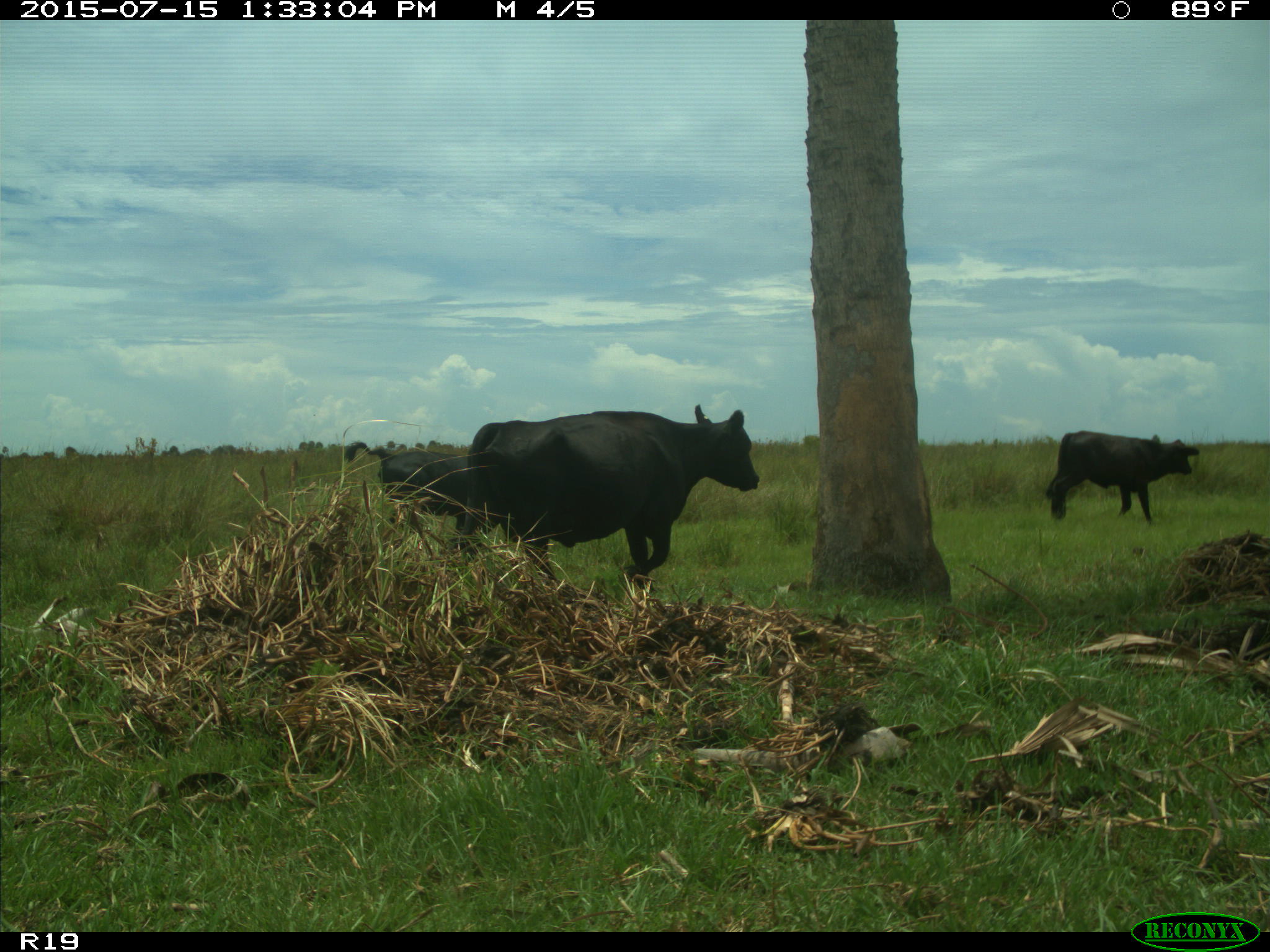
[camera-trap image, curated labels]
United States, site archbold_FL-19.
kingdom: Animalia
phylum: Chordata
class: Mammalia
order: Artiodactyla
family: Bovidae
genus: Bos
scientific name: Bos taurus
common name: domestic cow